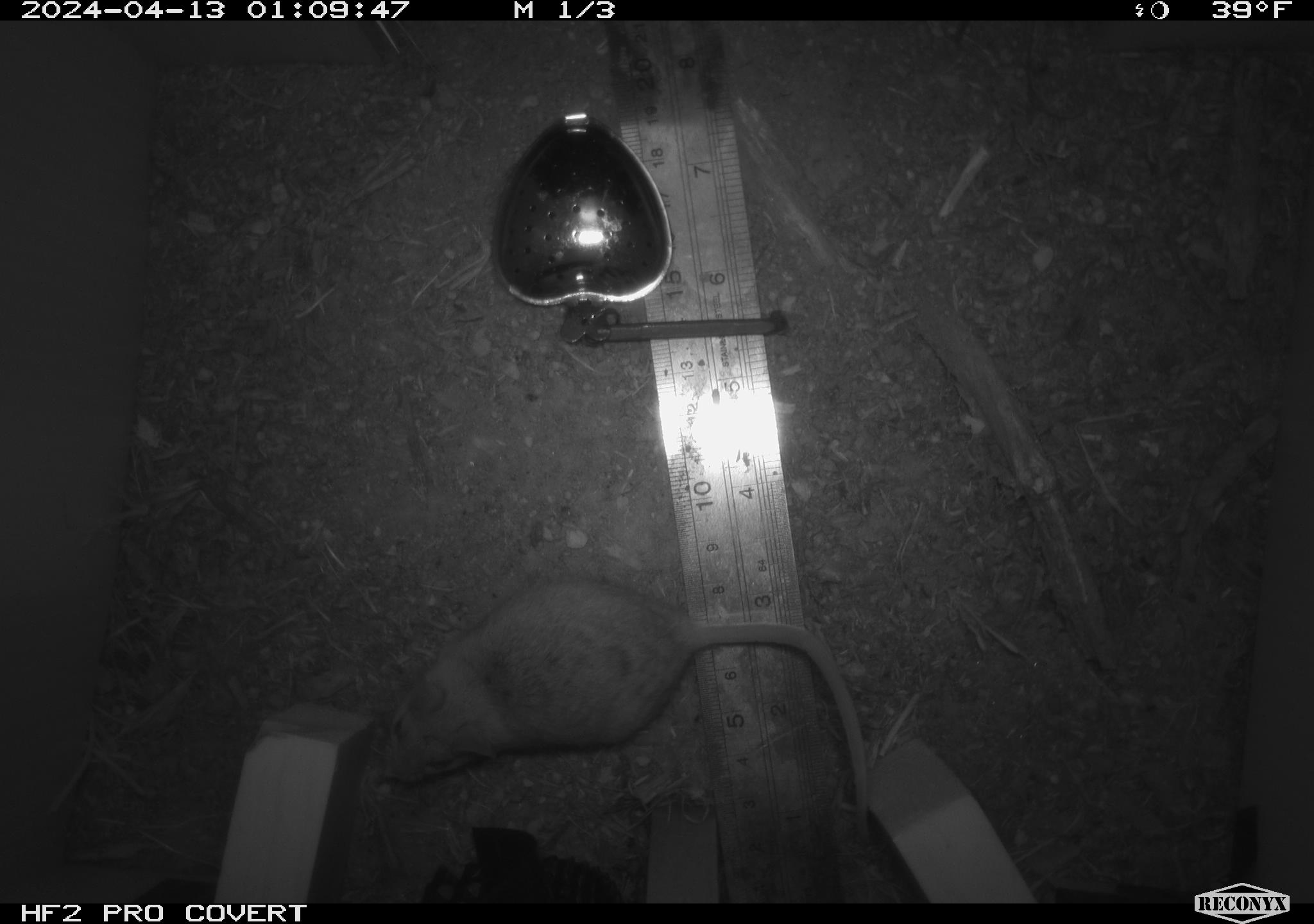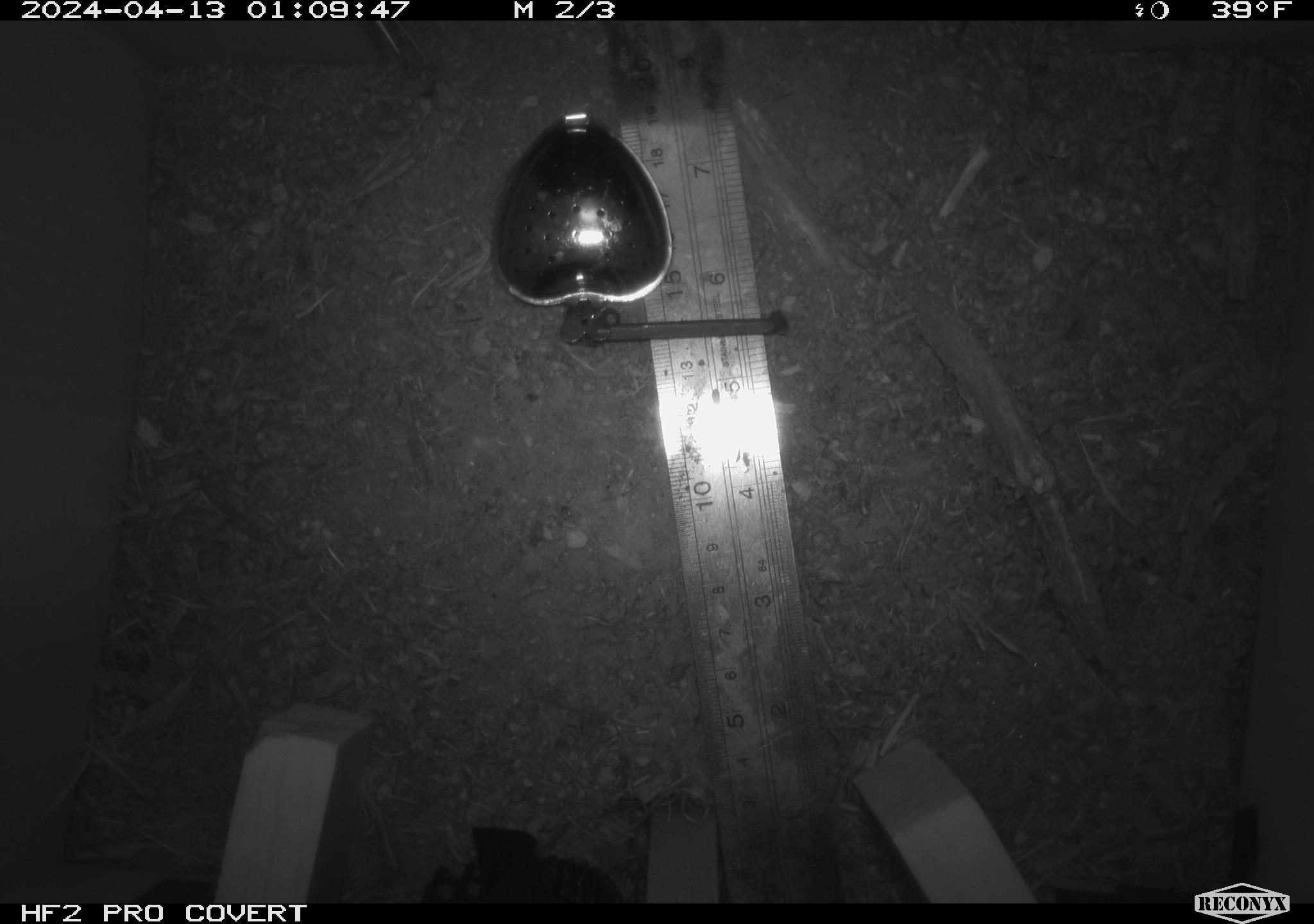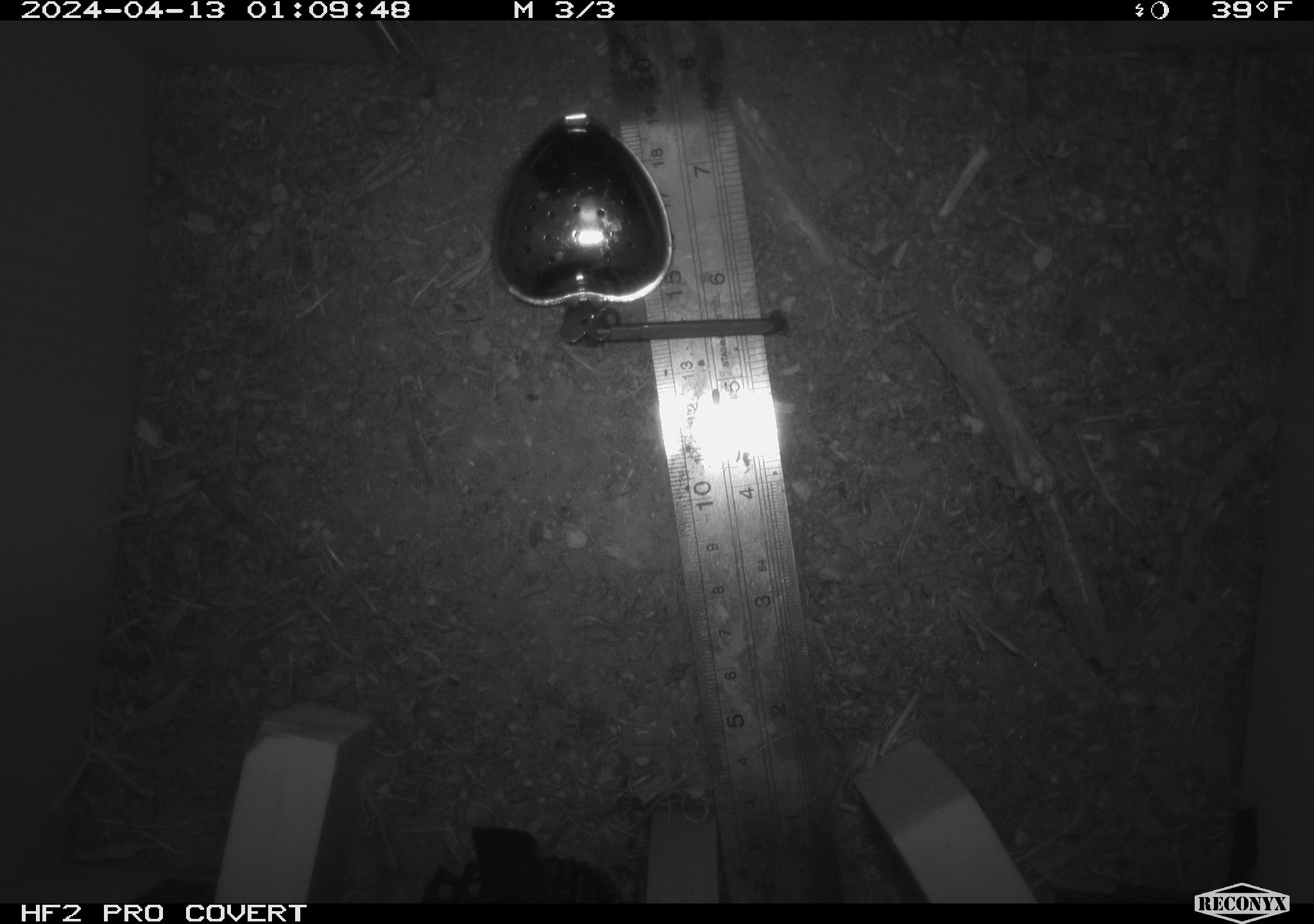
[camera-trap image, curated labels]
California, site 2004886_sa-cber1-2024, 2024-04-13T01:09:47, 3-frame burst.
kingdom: Animalia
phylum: Chordata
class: Mammalia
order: Rodentia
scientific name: Rodentia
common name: mouse species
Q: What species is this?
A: Mouse species (Rodentia).